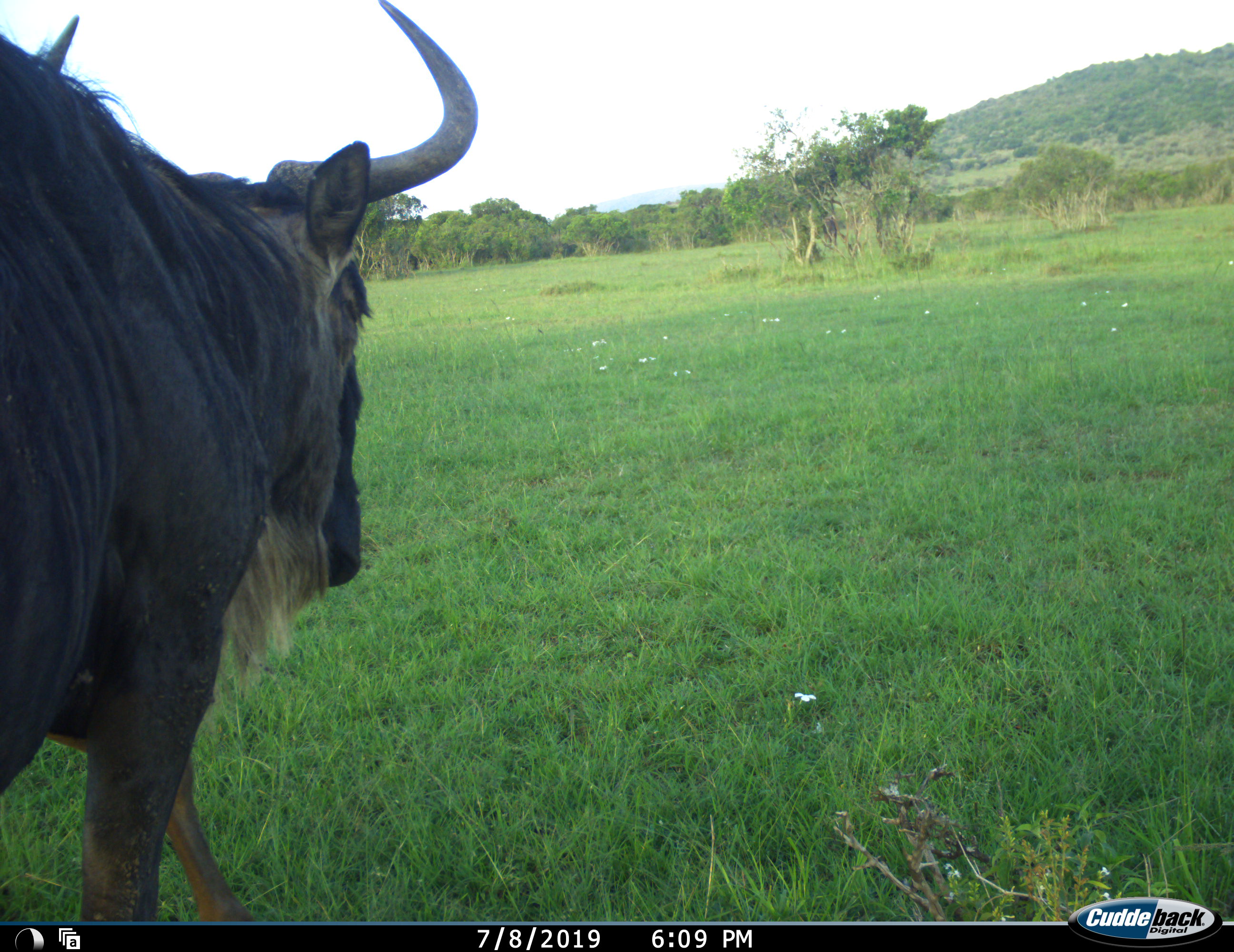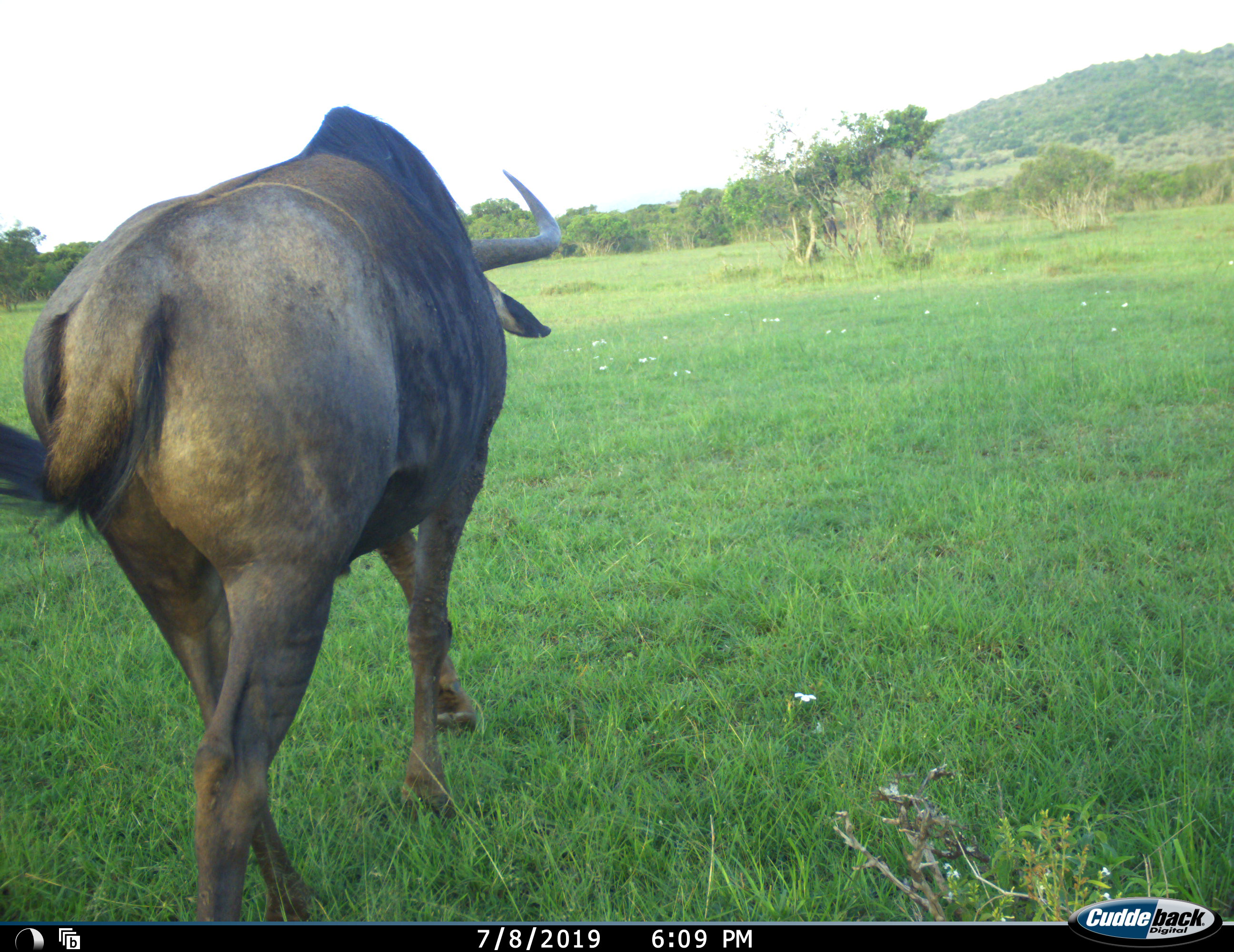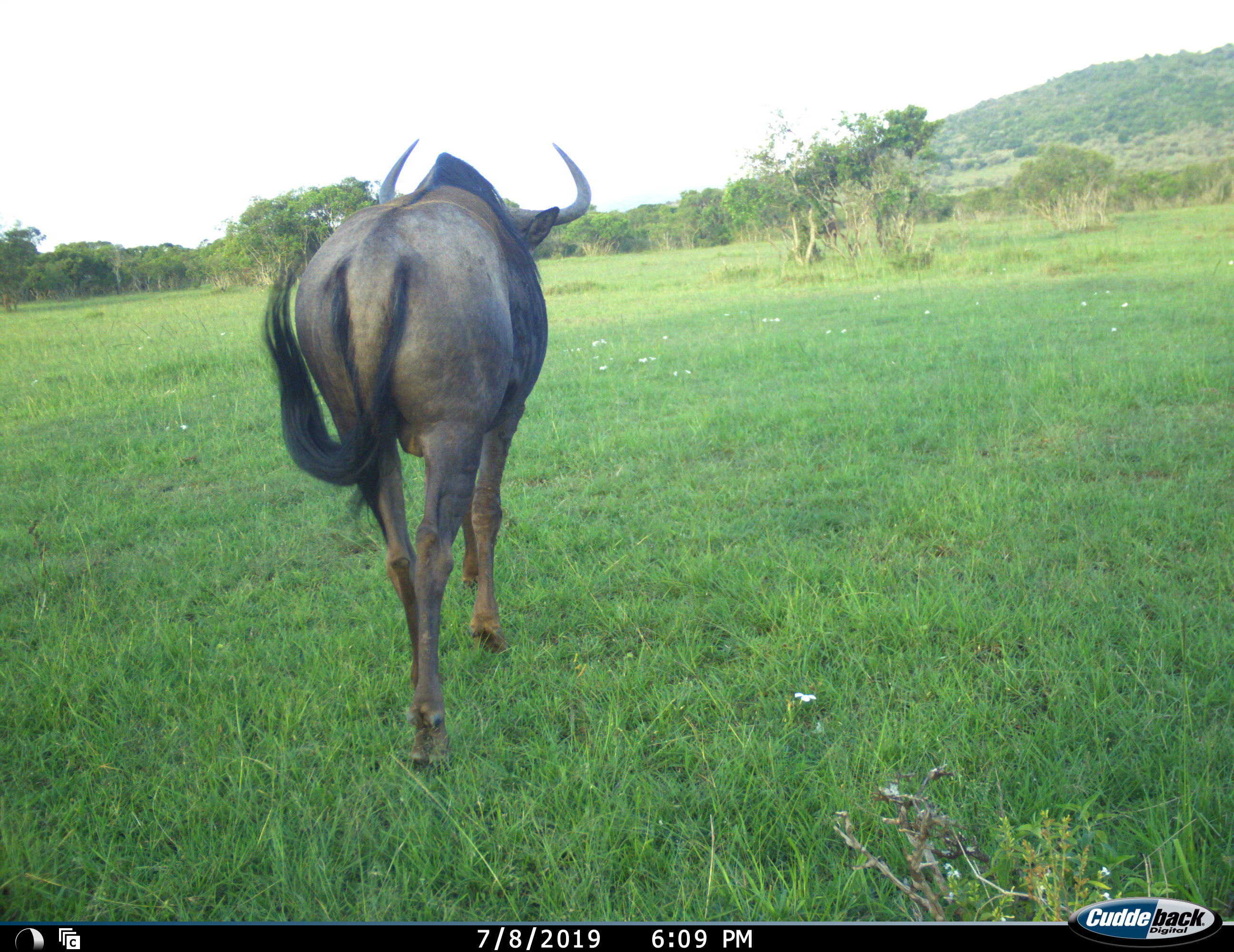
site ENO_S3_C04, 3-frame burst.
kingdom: Animalia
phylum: Chordata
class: Mammalia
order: Artiodactyla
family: Bovidae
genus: Connochaetes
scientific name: Connochaetes taurinus taurinus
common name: blue wildebeest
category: wildebeestblue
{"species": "wildebeestblue (blue wildebeest) (Connochaetes taurinus taurinus)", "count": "1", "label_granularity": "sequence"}